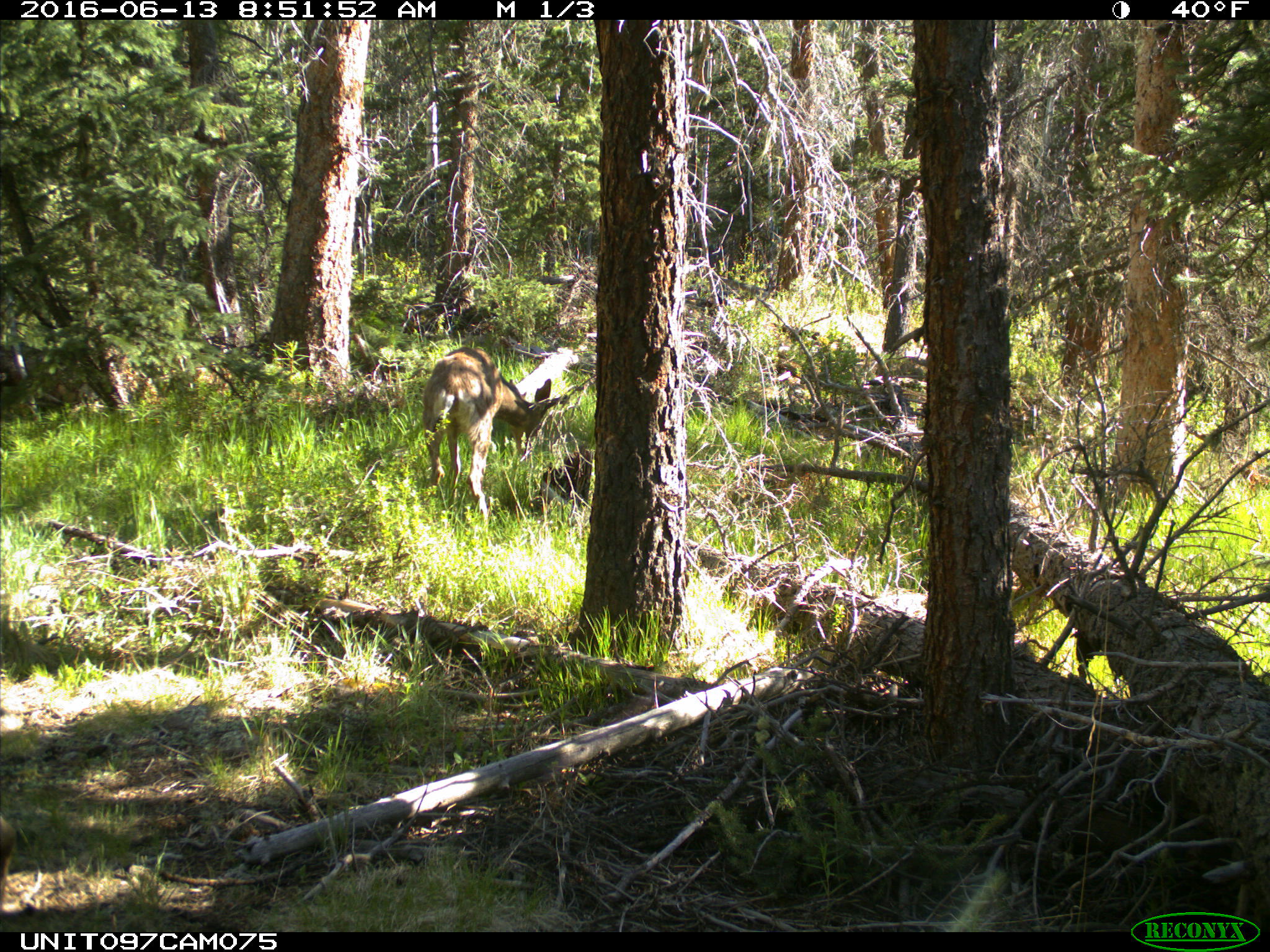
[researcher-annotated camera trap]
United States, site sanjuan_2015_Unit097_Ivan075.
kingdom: Animalia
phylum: Chordata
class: Mammalia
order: Artiodactyla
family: Cervidae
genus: Odocoileus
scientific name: Odocoileus hemionus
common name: mule deer